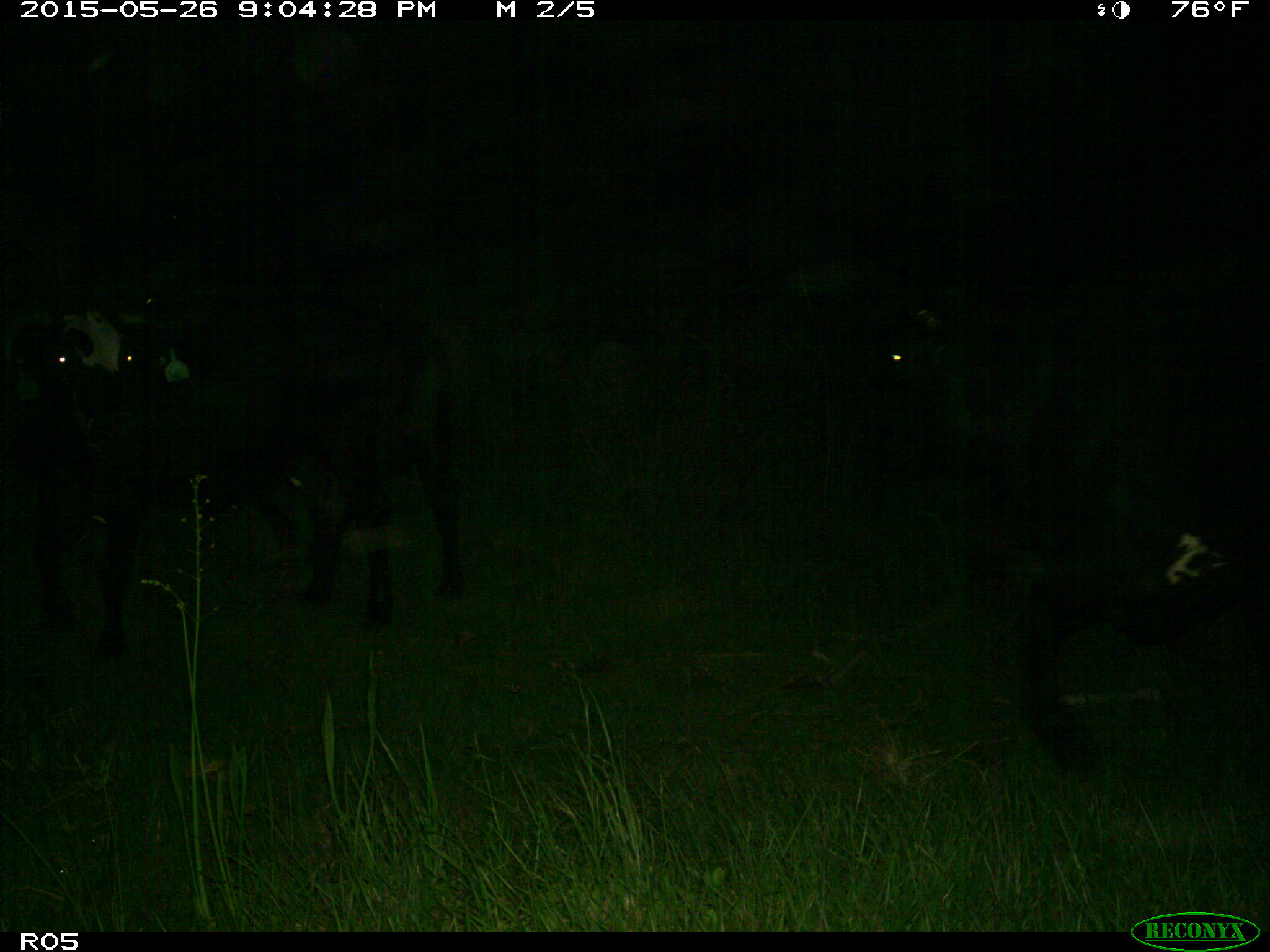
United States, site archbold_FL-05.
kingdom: Animalia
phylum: Chordata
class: Mammalia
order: Artiodactyla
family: Bovidae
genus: Bos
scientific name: Bos taurus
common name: domestic cow